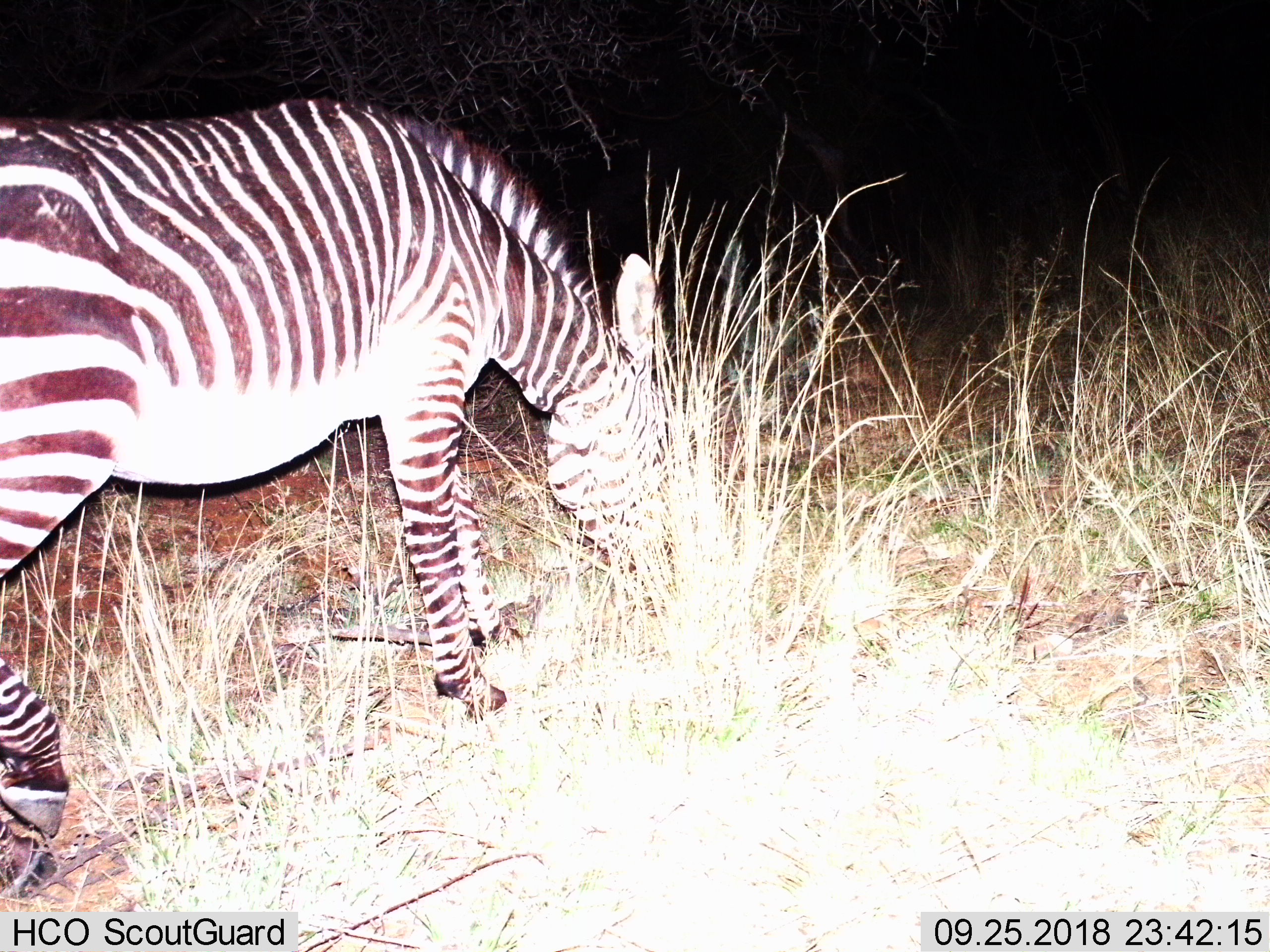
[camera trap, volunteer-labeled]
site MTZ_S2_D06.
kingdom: Animalia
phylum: Chordata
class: Mammalia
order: Perissodactyla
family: Equidae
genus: Equus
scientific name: Equus zebra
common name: mountain zebra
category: zebramountain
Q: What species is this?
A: Zebramountain (mountain zebra) (Equus zebra).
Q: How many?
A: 1.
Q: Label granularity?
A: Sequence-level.